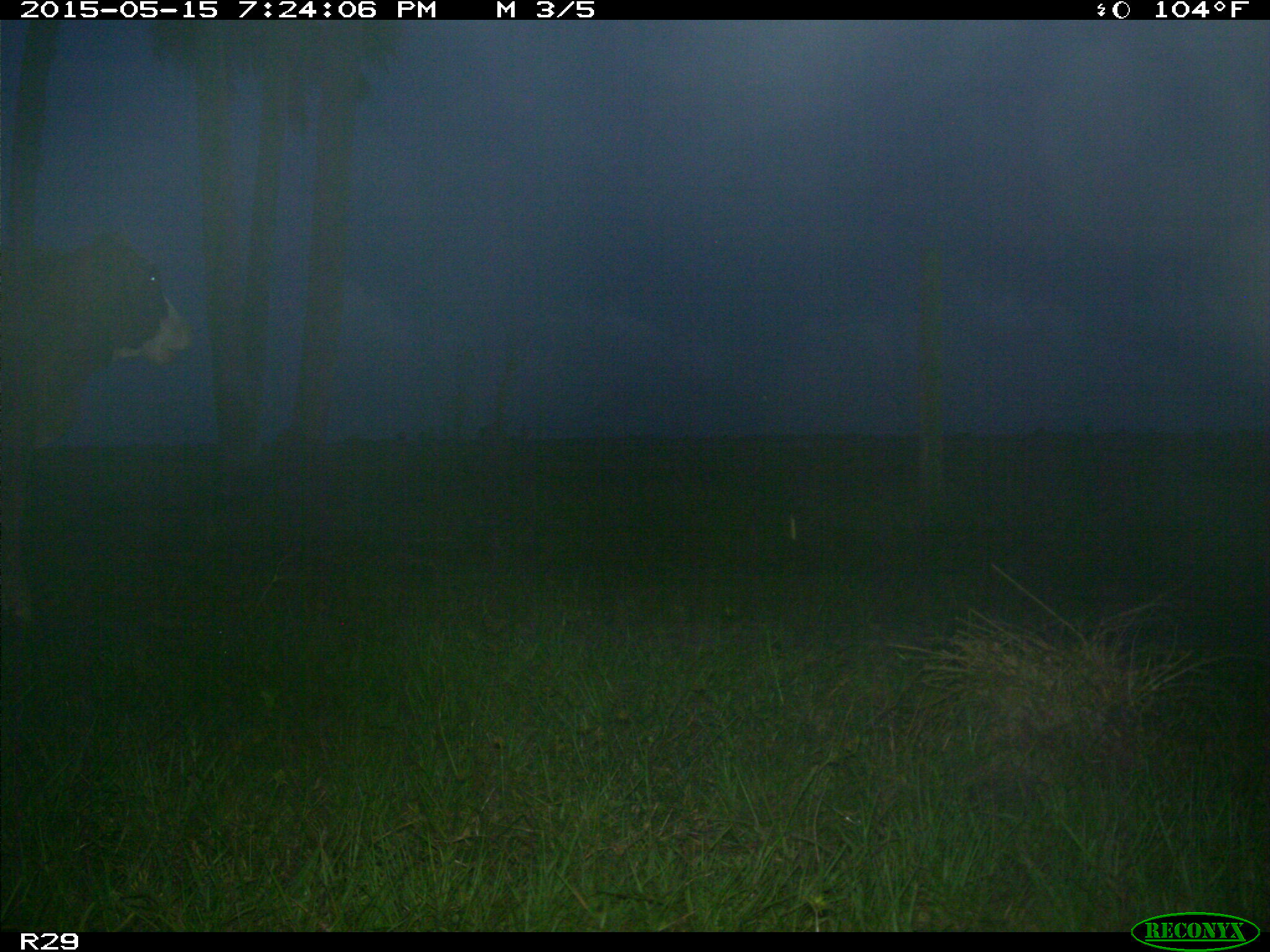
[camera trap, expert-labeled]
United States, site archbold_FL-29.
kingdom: Animalia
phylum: Chordata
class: Mammalia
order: Artiodactyla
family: Bovidae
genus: Bos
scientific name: Bos taurus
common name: domestic cow